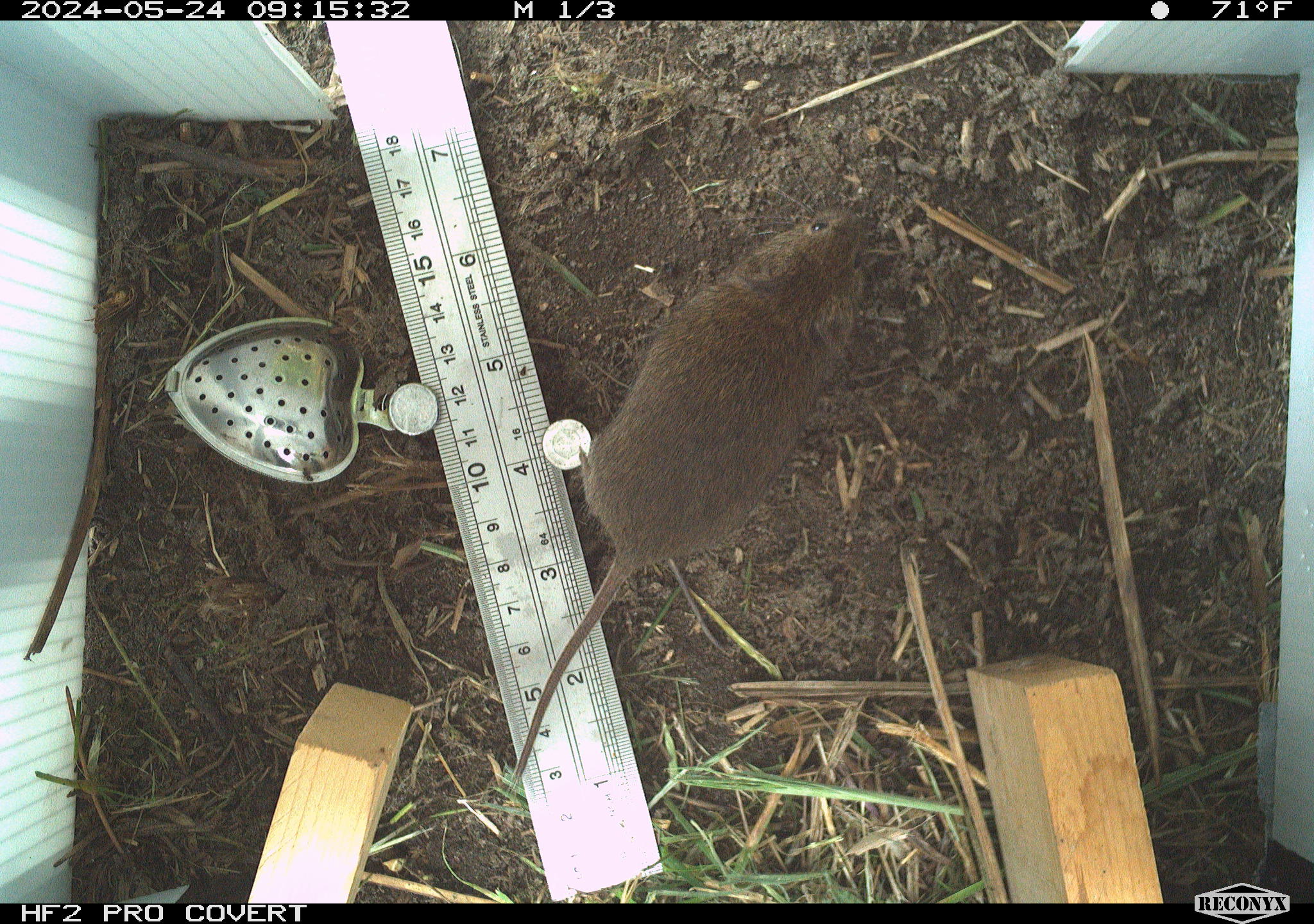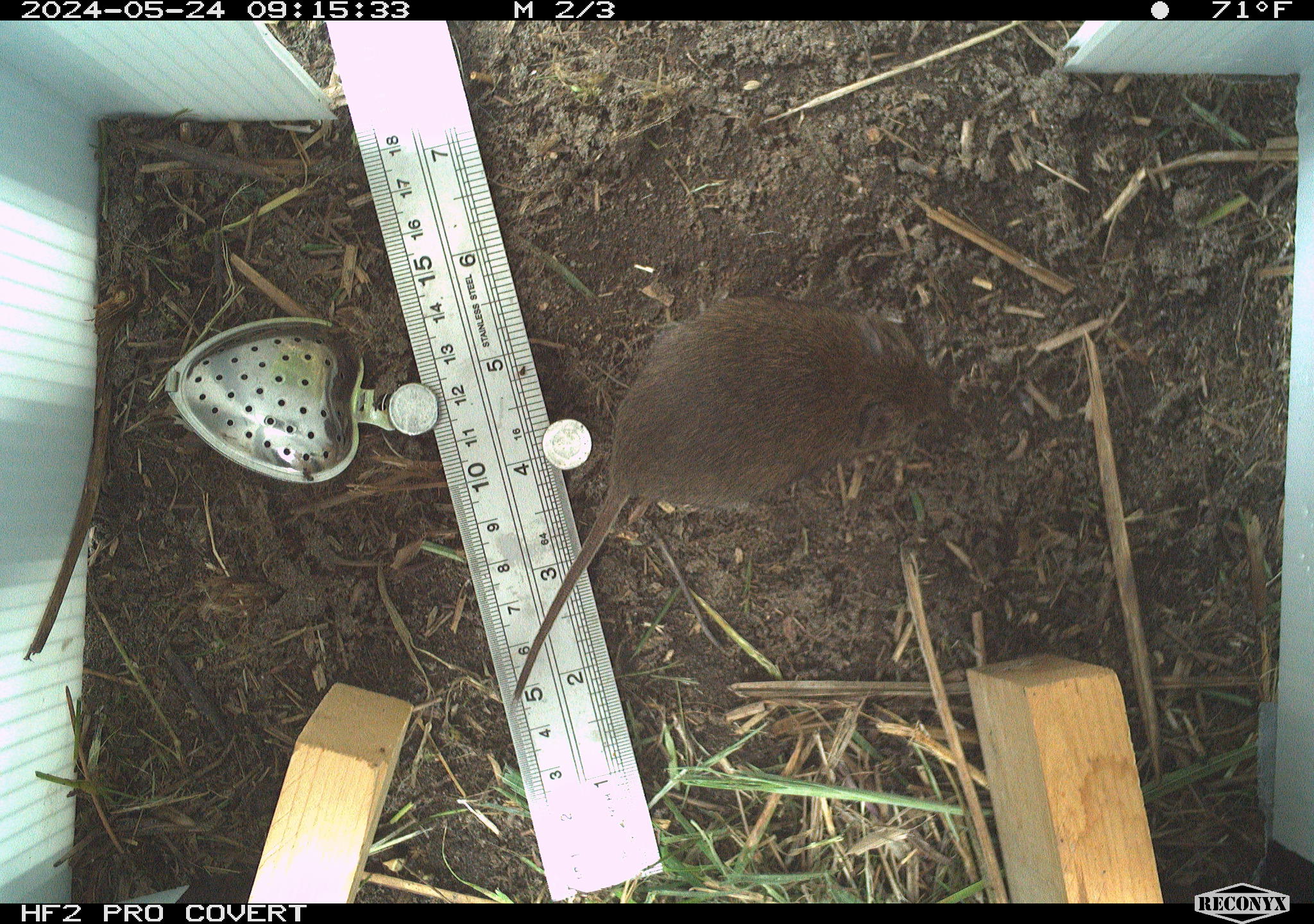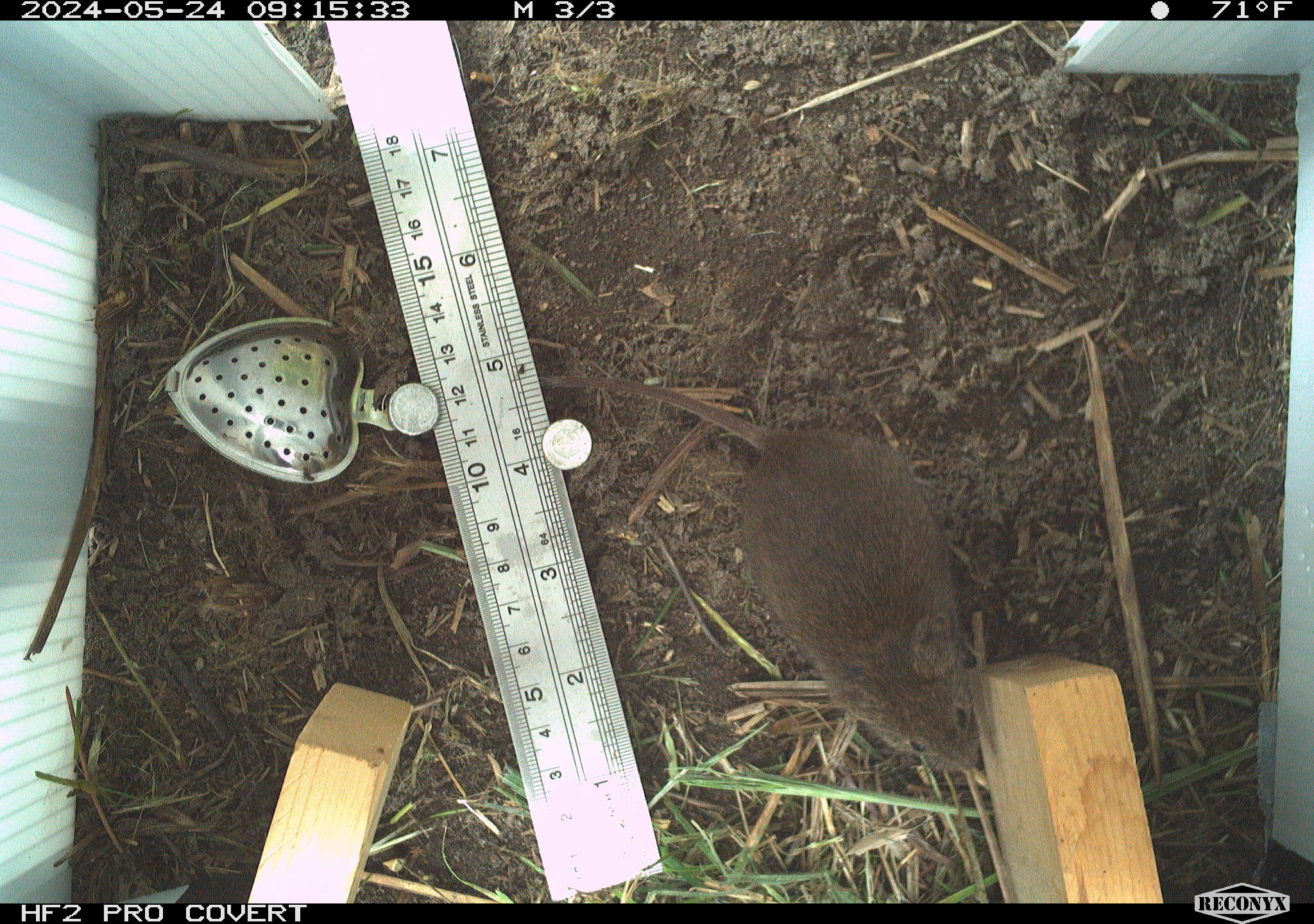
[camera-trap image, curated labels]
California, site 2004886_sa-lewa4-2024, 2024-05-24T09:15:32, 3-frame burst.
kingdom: Animalia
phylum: Chordata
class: Mammalia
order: Rodentia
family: Cricetidae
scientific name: Cricetidae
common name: hamsters, voles, lemmings, and allies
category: cricetidae family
Cricetidae family (hamsters, voles, lemmings, and allies) (Cricetidae).